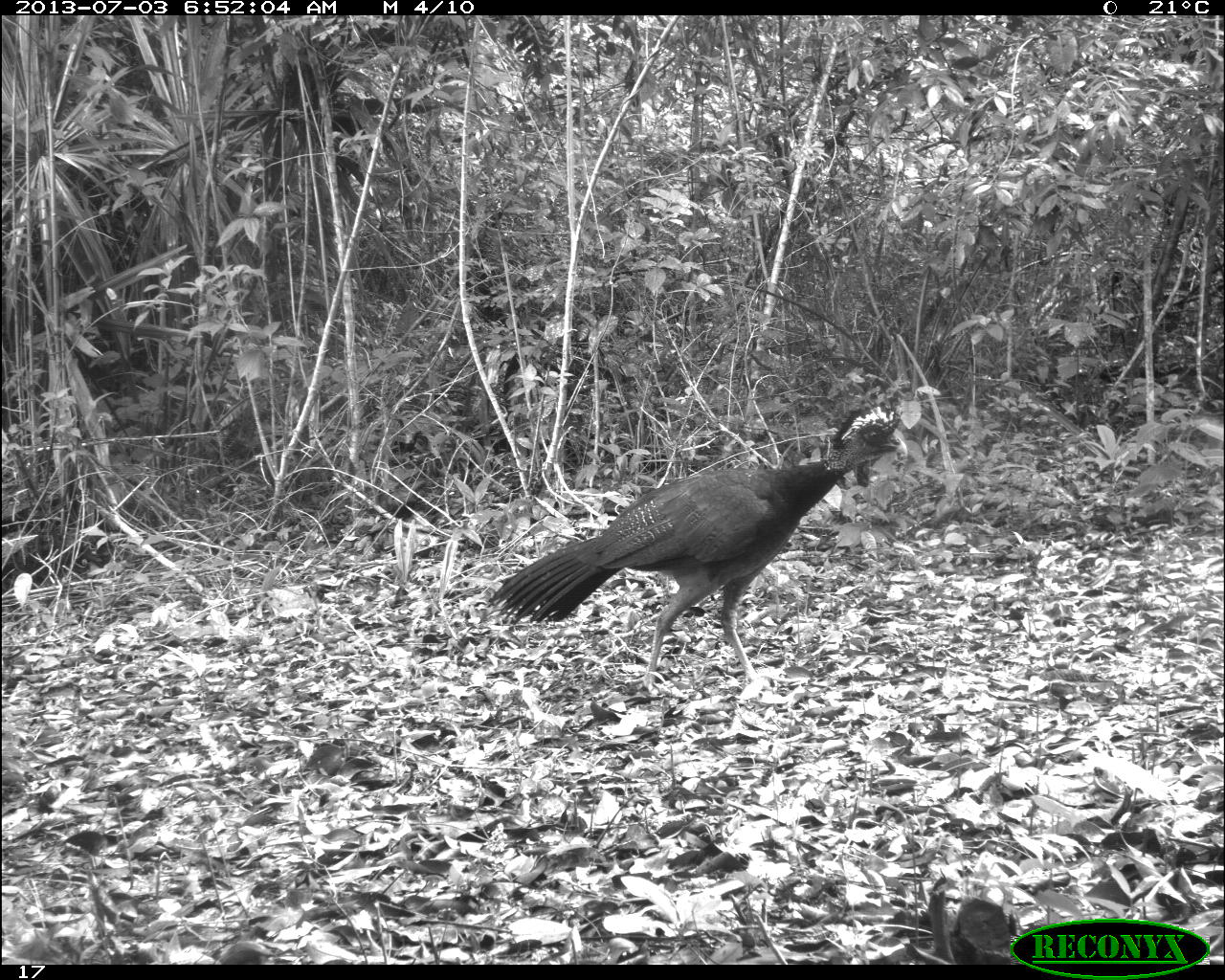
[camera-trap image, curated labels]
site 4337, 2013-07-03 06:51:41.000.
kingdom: Animalia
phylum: Chordata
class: Aves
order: Galliformes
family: Cracidae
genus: Crax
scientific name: Crax rubra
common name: great curassow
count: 1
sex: female